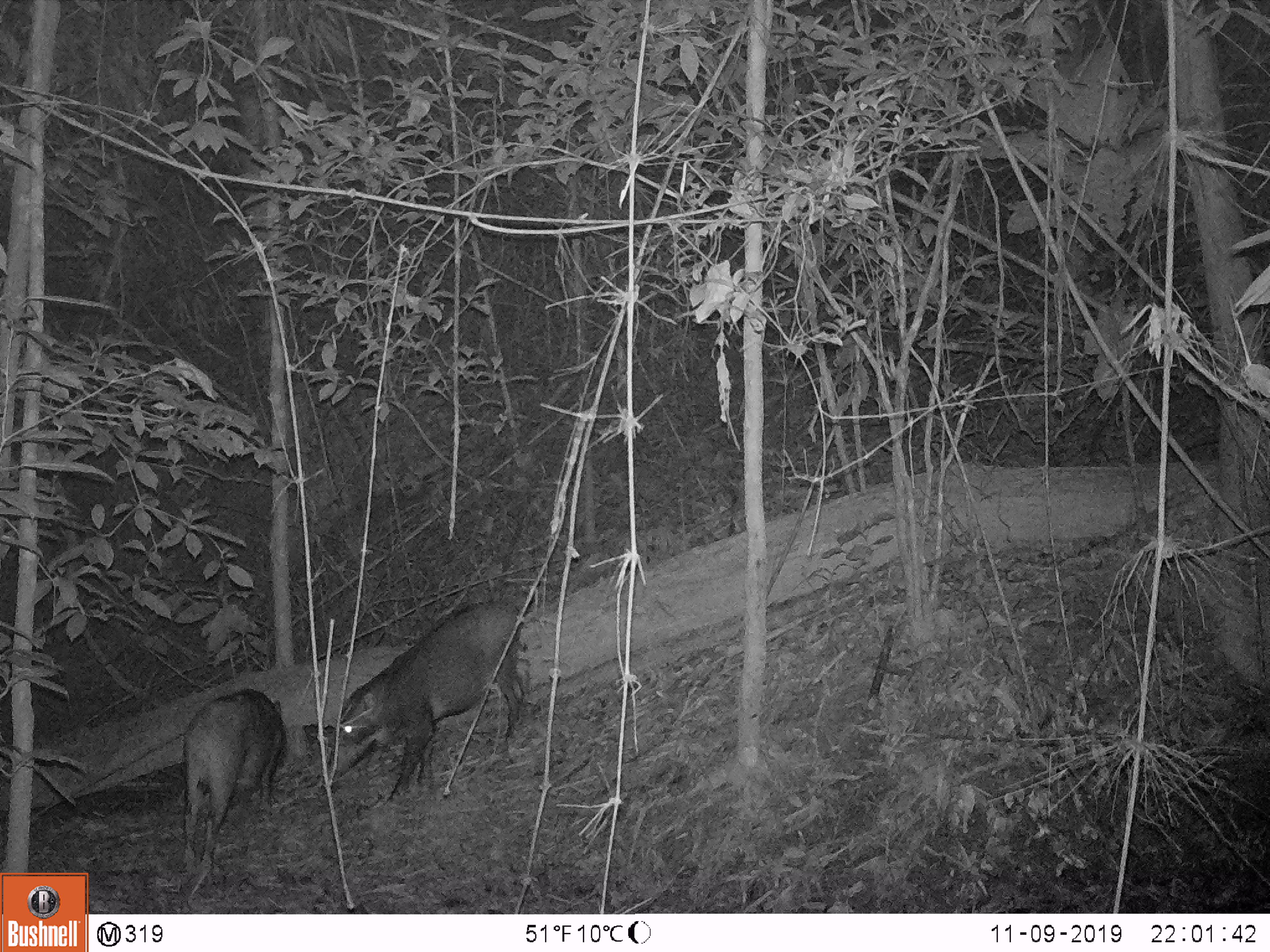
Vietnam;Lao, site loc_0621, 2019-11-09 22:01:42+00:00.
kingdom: Animalia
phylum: Chordata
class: Mammalia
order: Artiodactyla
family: Suidae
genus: Sus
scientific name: Sus scrofa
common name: eurasian wild pig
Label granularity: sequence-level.